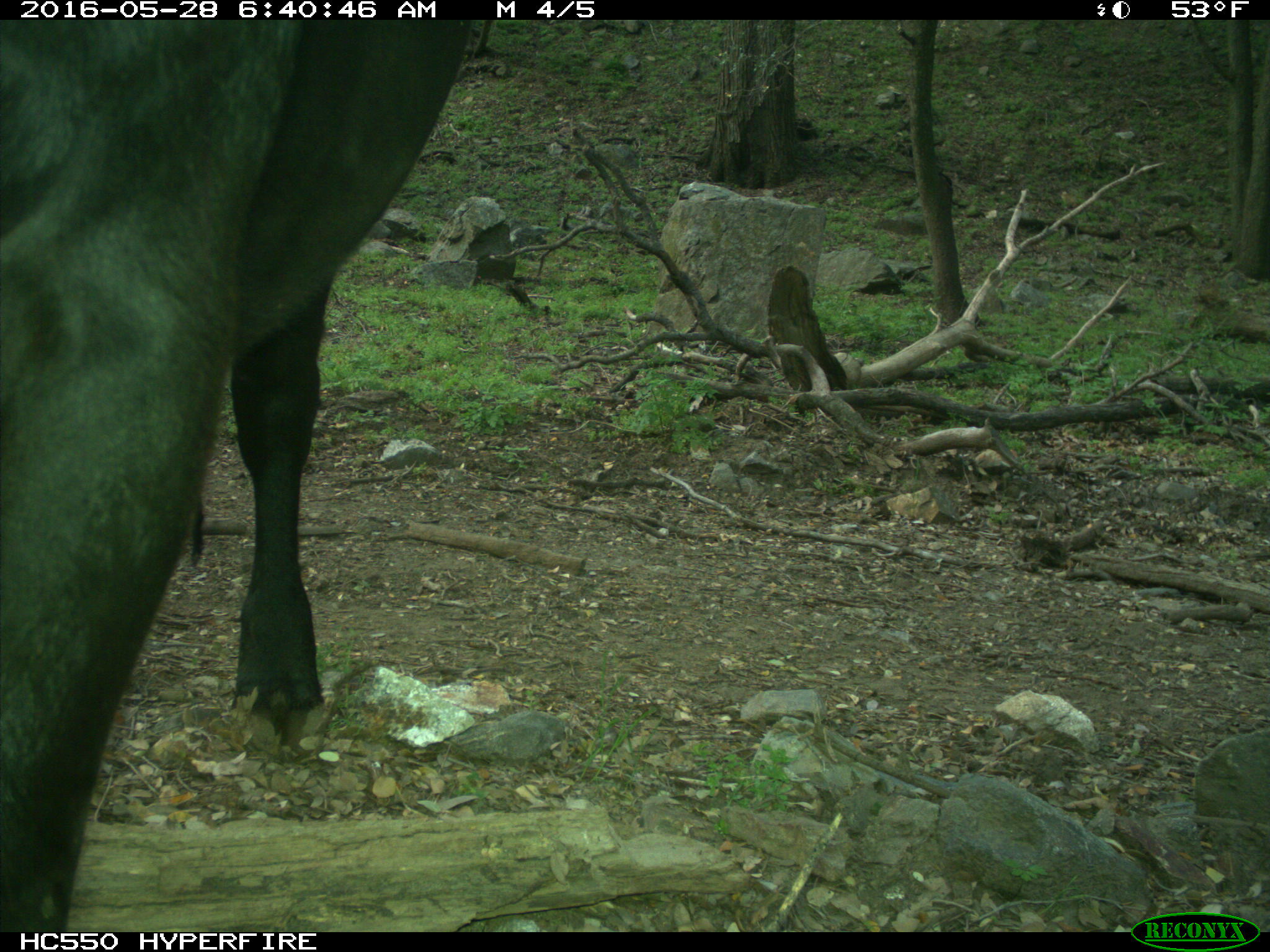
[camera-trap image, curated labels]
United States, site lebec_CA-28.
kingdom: Animalia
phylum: Chordata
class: Mammalia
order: Artiodactyla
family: Bovidae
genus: Bos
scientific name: Bos taurus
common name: domestic cow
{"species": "Bos taurus (domestic cow)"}